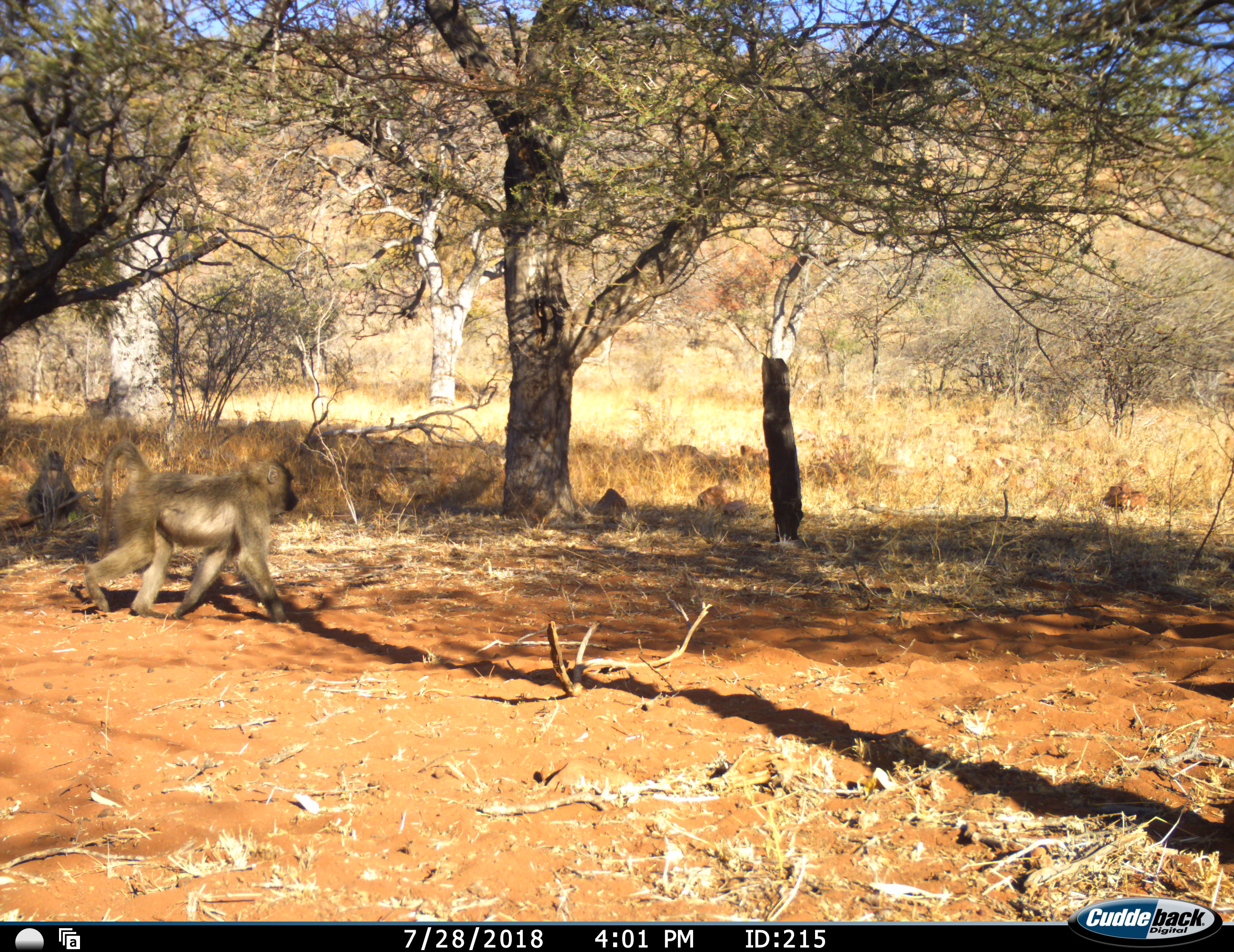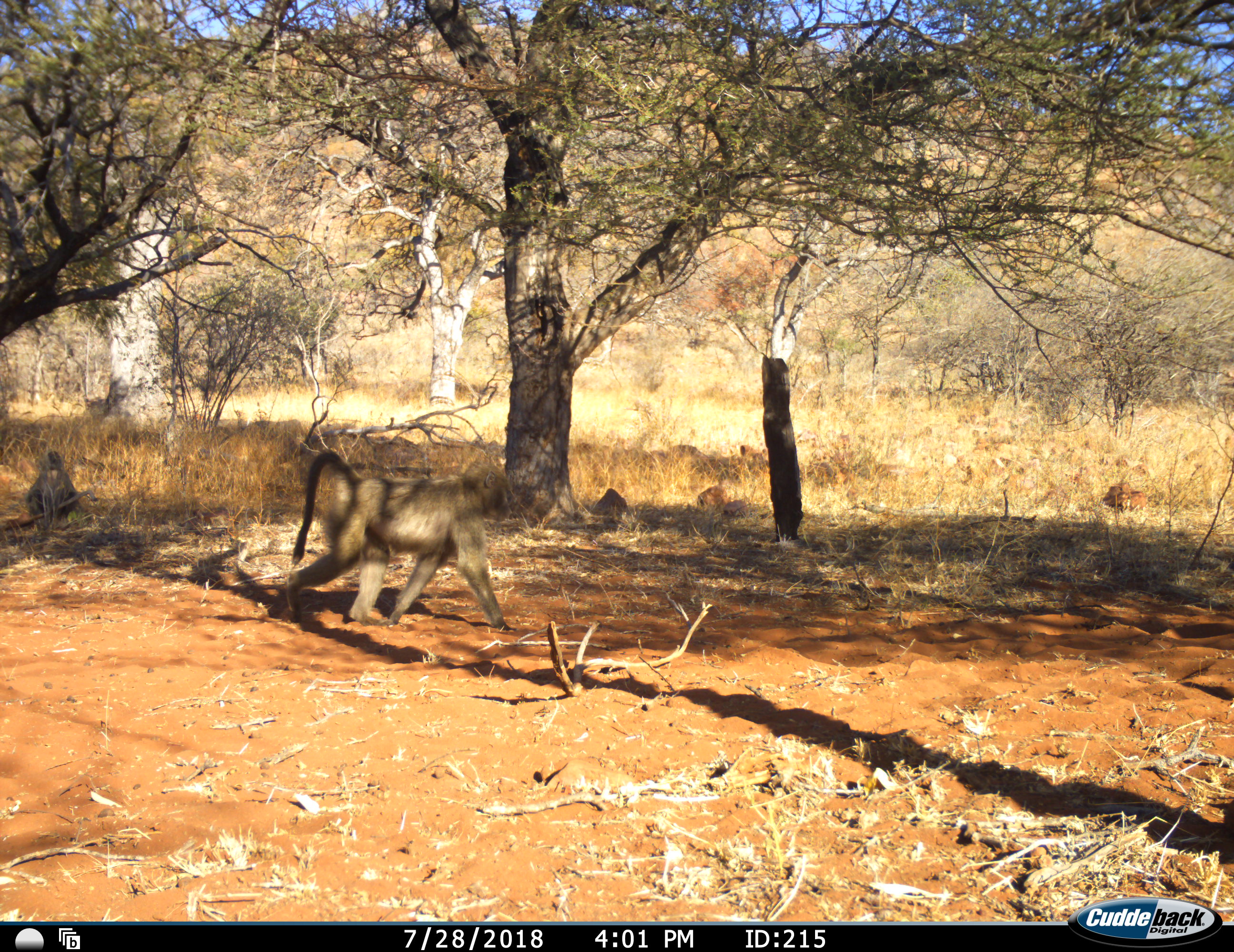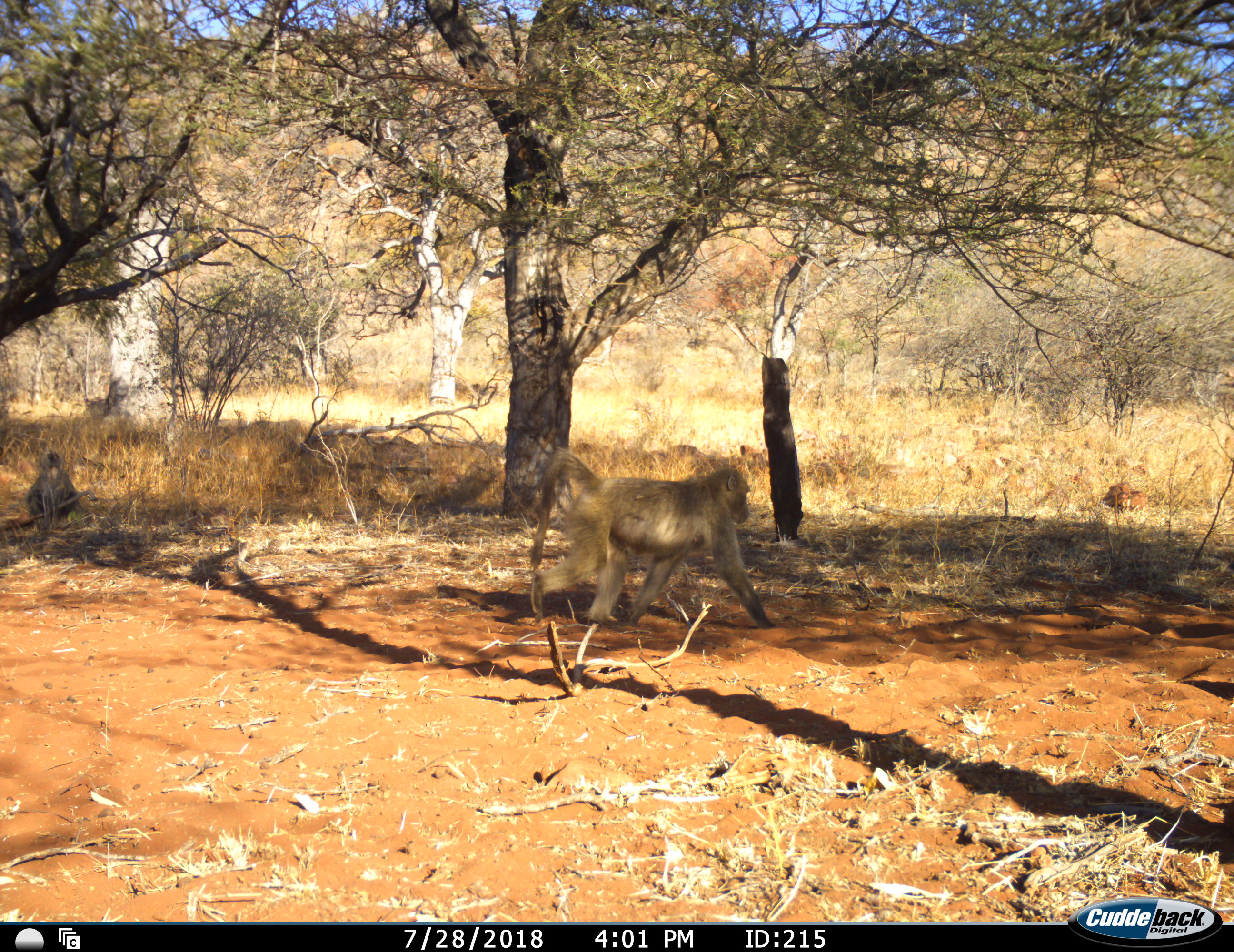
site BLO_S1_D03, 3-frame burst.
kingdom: Animalia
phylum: Chordata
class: Mammalia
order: Primates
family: Cercopithecidae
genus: Papio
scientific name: Papio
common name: baboon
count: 2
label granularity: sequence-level